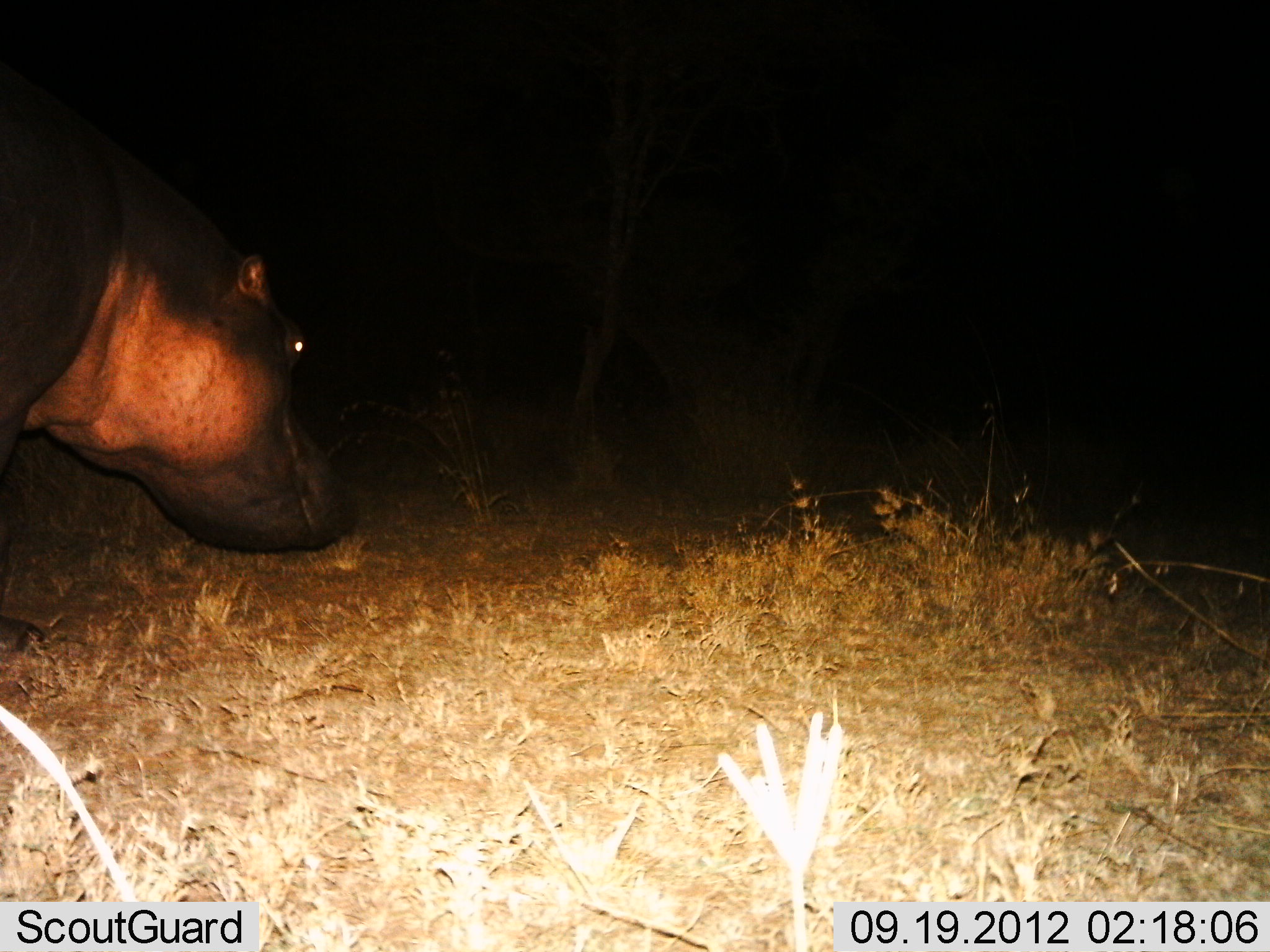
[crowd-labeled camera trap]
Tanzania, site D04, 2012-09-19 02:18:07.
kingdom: Animalia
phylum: Chordata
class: Mammalia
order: Artiodactyla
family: Hippopotamidae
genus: Hippopotamus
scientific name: Hippopotamus amphibius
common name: hippopotamus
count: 1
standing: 50%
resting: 10%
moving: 40%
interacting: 0%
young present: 0%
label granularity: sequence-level